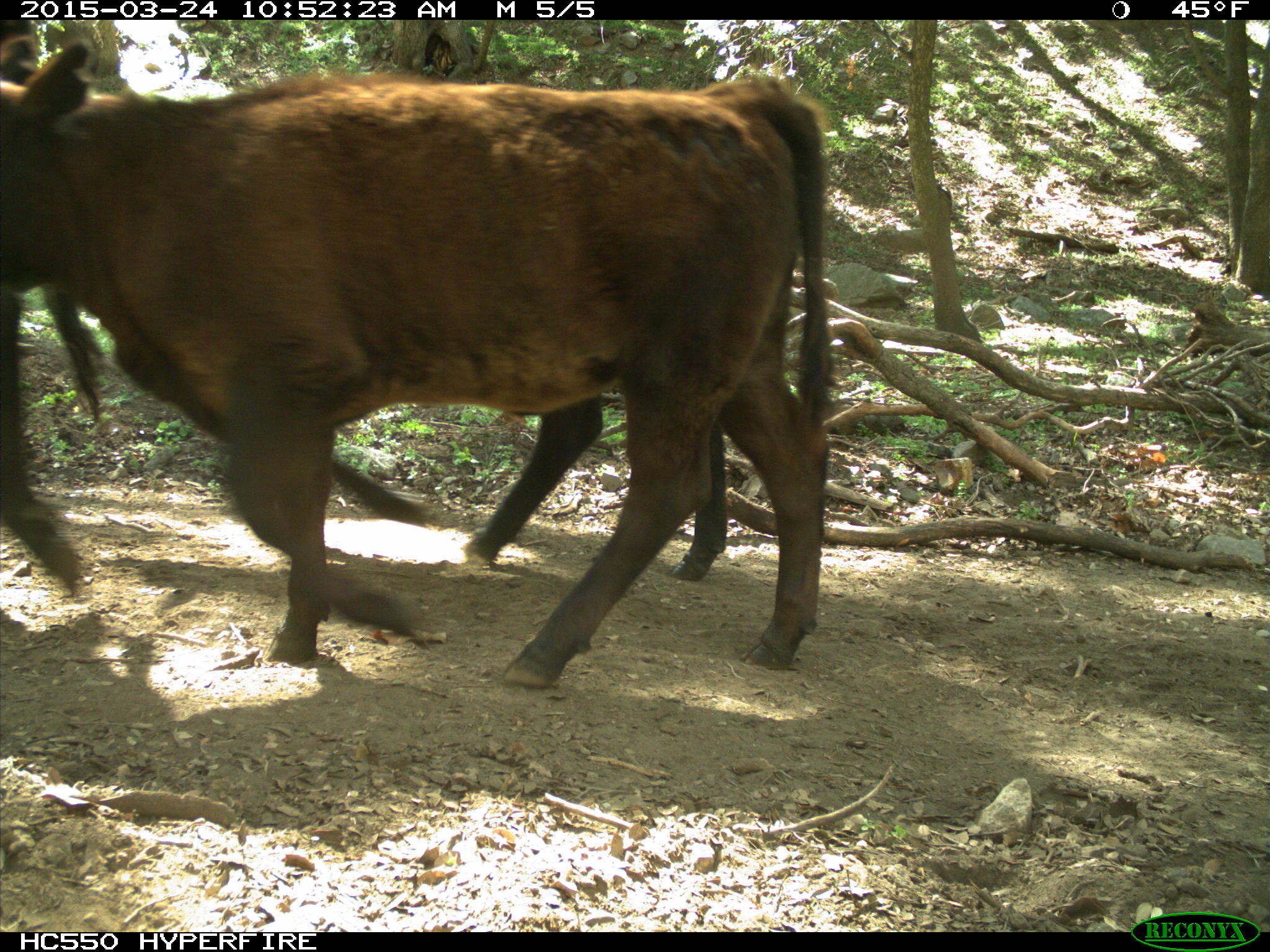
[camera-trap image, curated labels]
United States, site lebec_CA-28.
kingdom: Animalia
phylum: Chordata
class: Mammalia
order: Artiodactyla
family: Bovidae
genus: Bos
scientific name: Bos taurus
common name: domestic cow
Bos taurus (domestic cow).